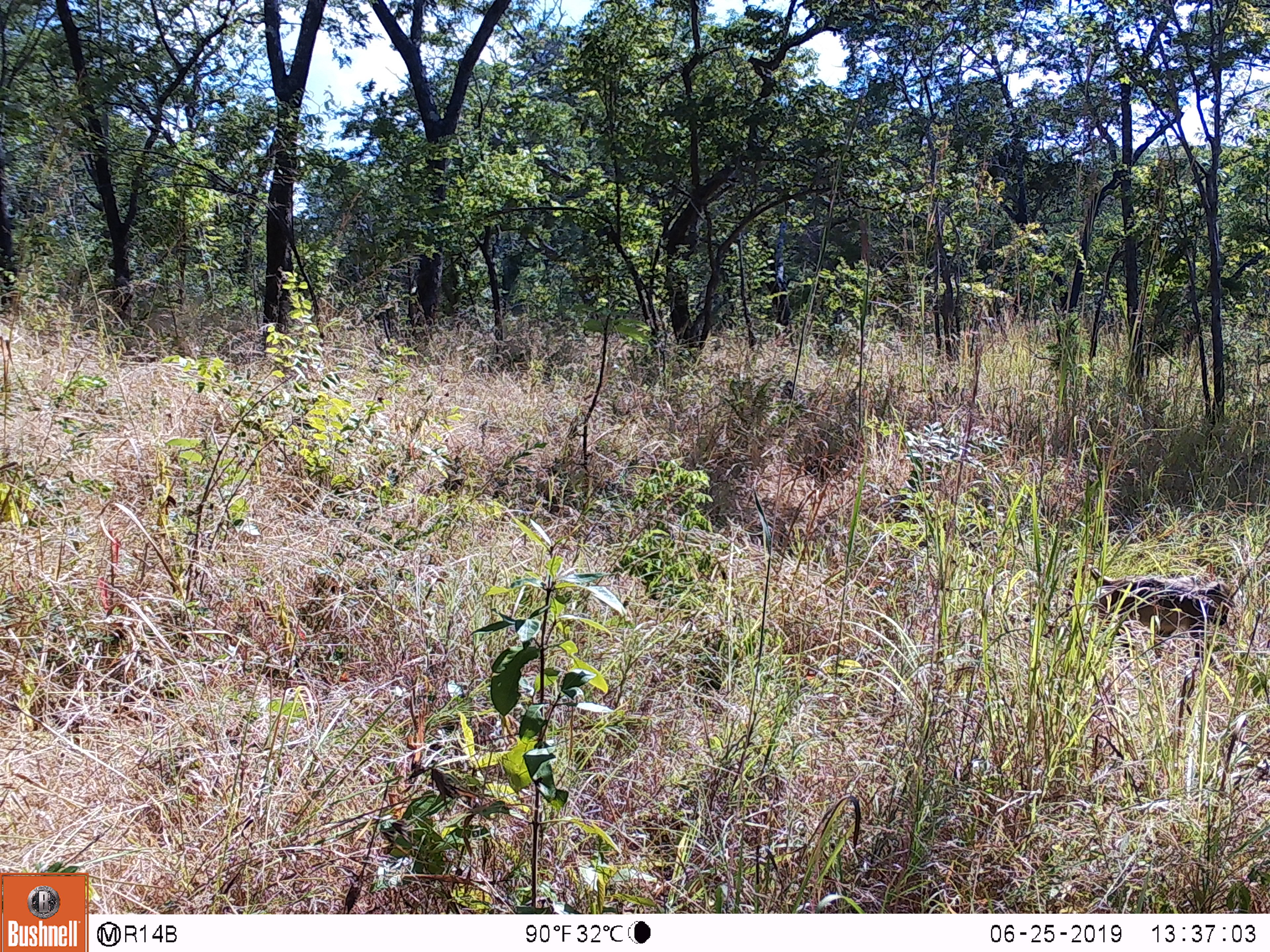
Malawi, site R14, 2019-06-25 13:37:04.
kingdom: Animalia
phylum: Chordata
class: Mammalia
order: Primates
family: Cercopithecidae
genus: Papio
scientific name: Papio cynocephalus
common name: yellow baboon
Yellow baboon (Papio cynocephalus), count 1.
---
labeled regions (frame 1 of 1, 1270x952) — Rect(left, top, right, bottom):
yellow baboon: Rect(1061, 554, 1241, 659)